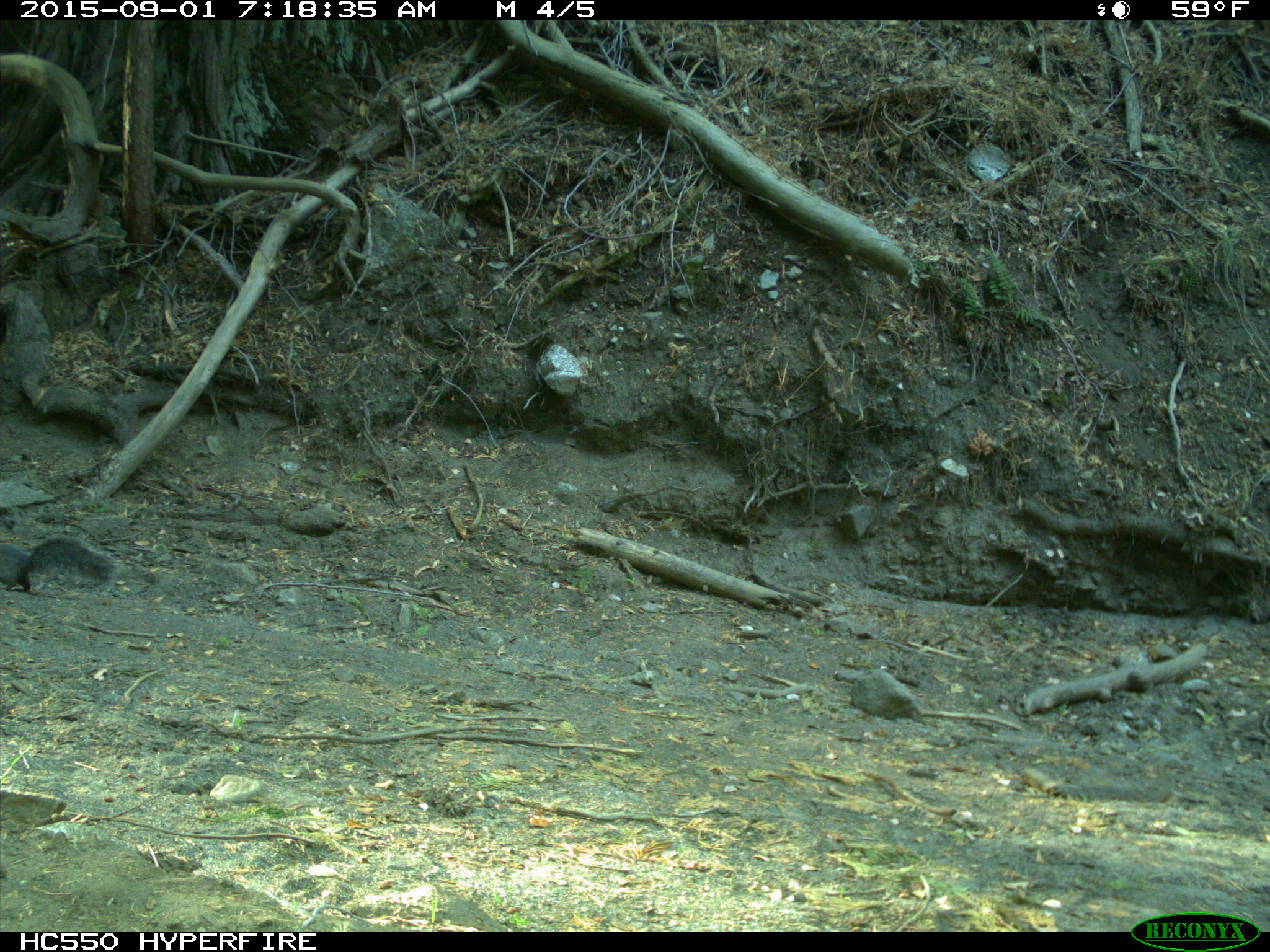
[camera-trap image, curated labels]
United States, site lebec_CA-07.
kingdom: Animalia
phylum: Chordata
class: Mammalia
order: Rodentia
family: Sciuridae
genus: Sciurus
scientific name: Sciurus carolinensis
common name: eastern gray squirrel